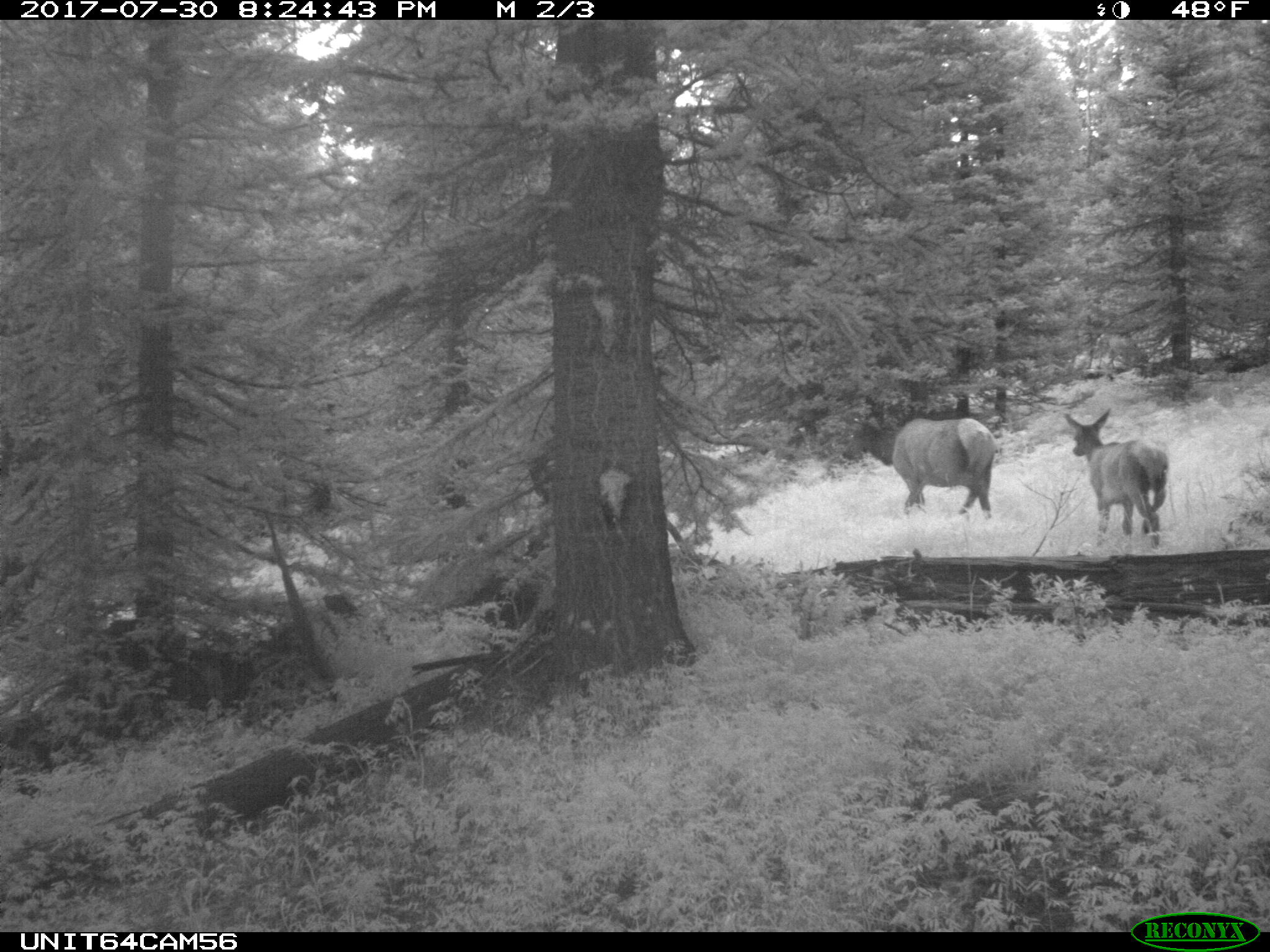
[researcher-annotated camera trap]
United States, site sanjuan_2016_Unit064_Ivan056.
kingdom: Animalia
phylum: Chordata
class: Mammalia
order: Artiodactyla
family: Cervidae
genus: Cervus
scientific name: Cervus elaphus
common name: red deer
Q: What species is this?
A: Cervus elaphus (red deer).